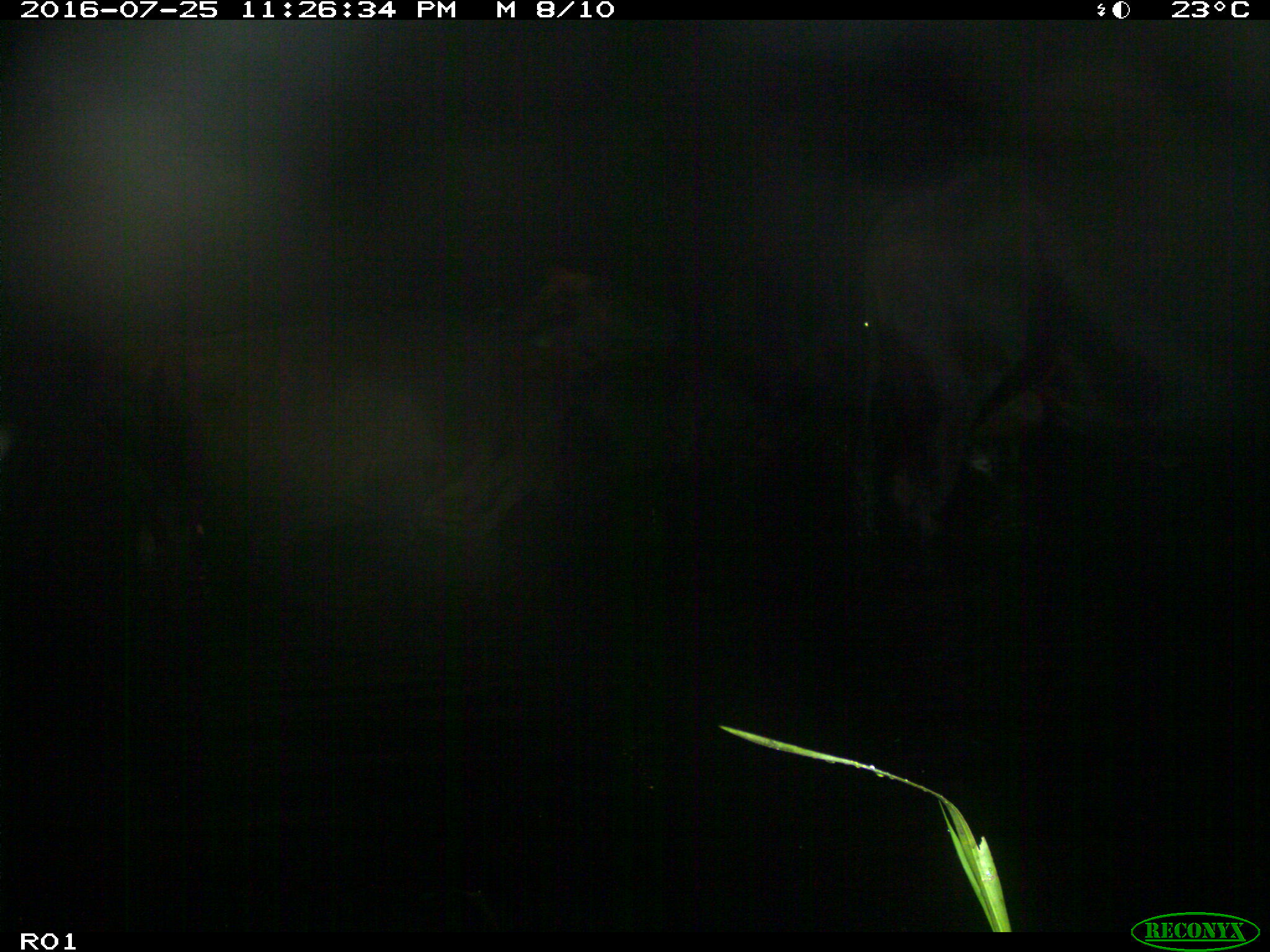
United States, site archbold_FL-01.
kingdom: Animalia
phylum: Chordata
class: Mammalia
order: Artiodactyla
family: Bovidae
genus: Bos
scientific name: Bos taurus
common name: domestic cow